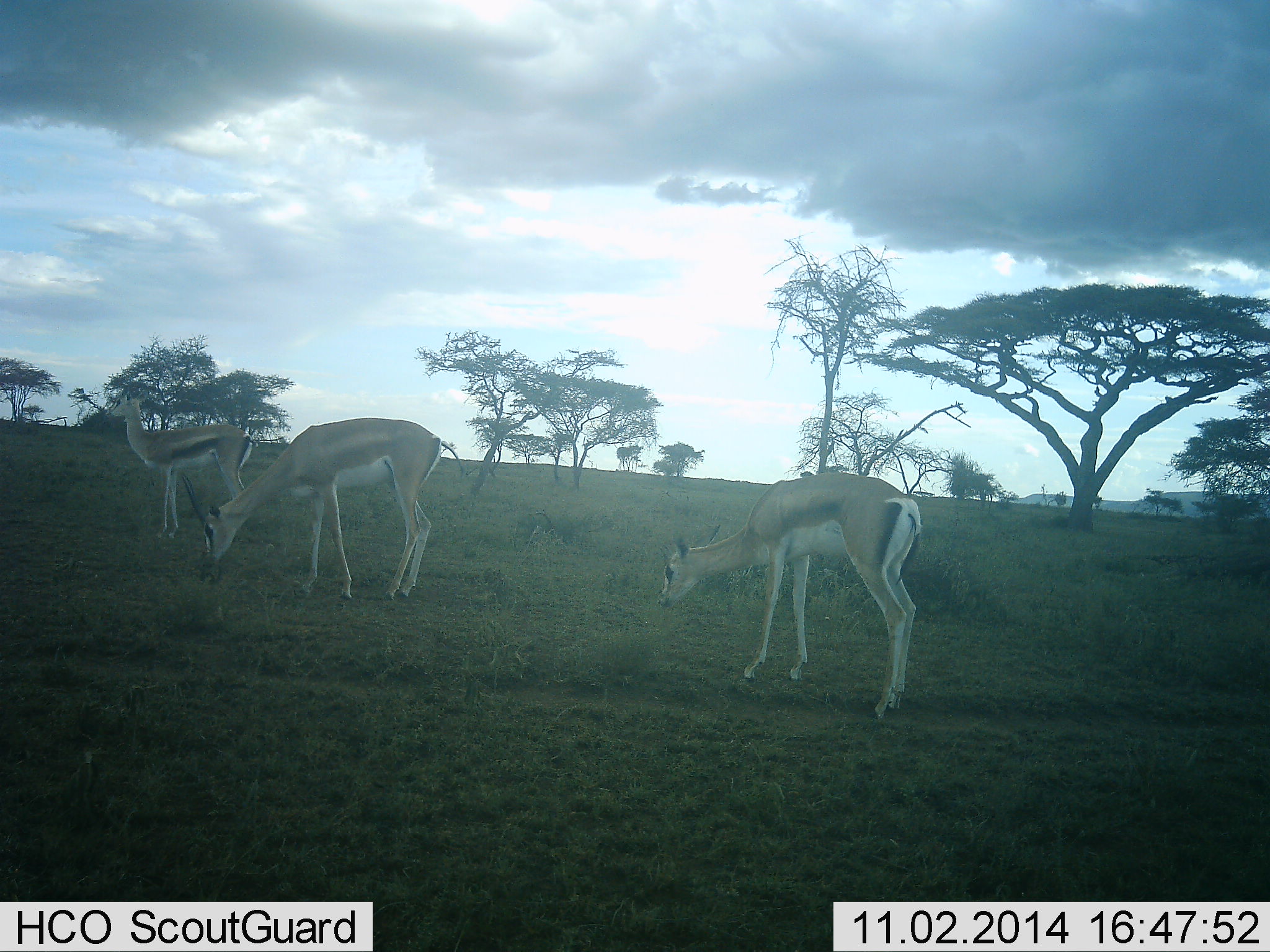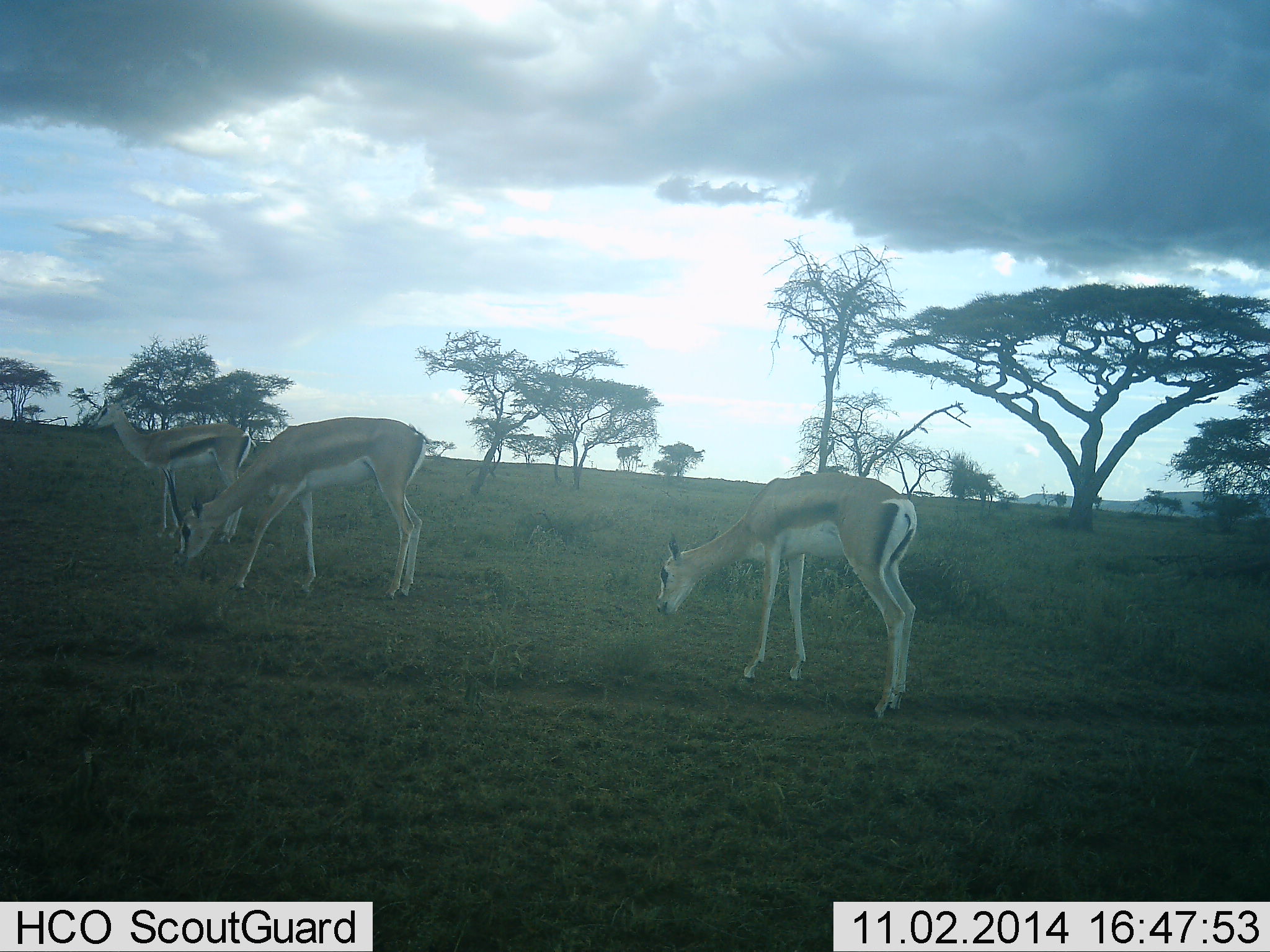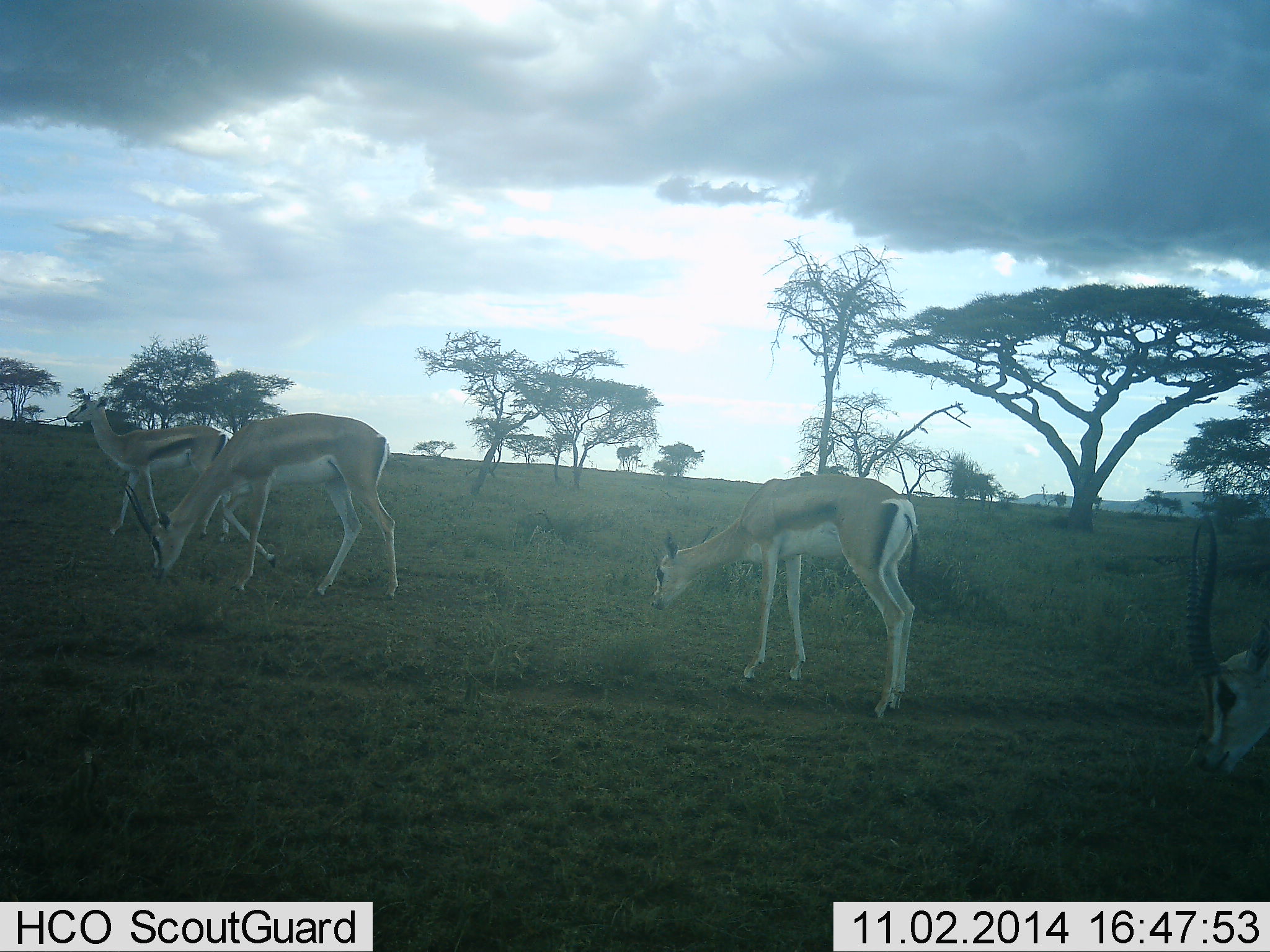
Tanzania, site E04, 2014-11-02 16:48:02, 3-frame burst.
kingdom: Animalia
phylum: Chordata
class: Mammalia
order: Artiodactyla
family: Bovidae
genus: Nanger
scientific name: Nanger granti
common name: grant's gazelle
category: gazellegrants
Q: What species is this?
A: Gazellegrants (grant's gazelle) (Nanger granti).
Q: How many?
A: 3.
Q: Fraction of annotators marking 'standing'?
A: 40%.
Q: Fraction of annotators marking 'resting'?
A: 7%.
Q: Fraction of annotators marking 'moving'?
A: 27%.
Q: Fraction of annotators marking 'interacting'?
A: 0%.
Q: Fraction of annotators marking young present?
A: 13%.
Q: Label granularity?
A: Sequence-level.